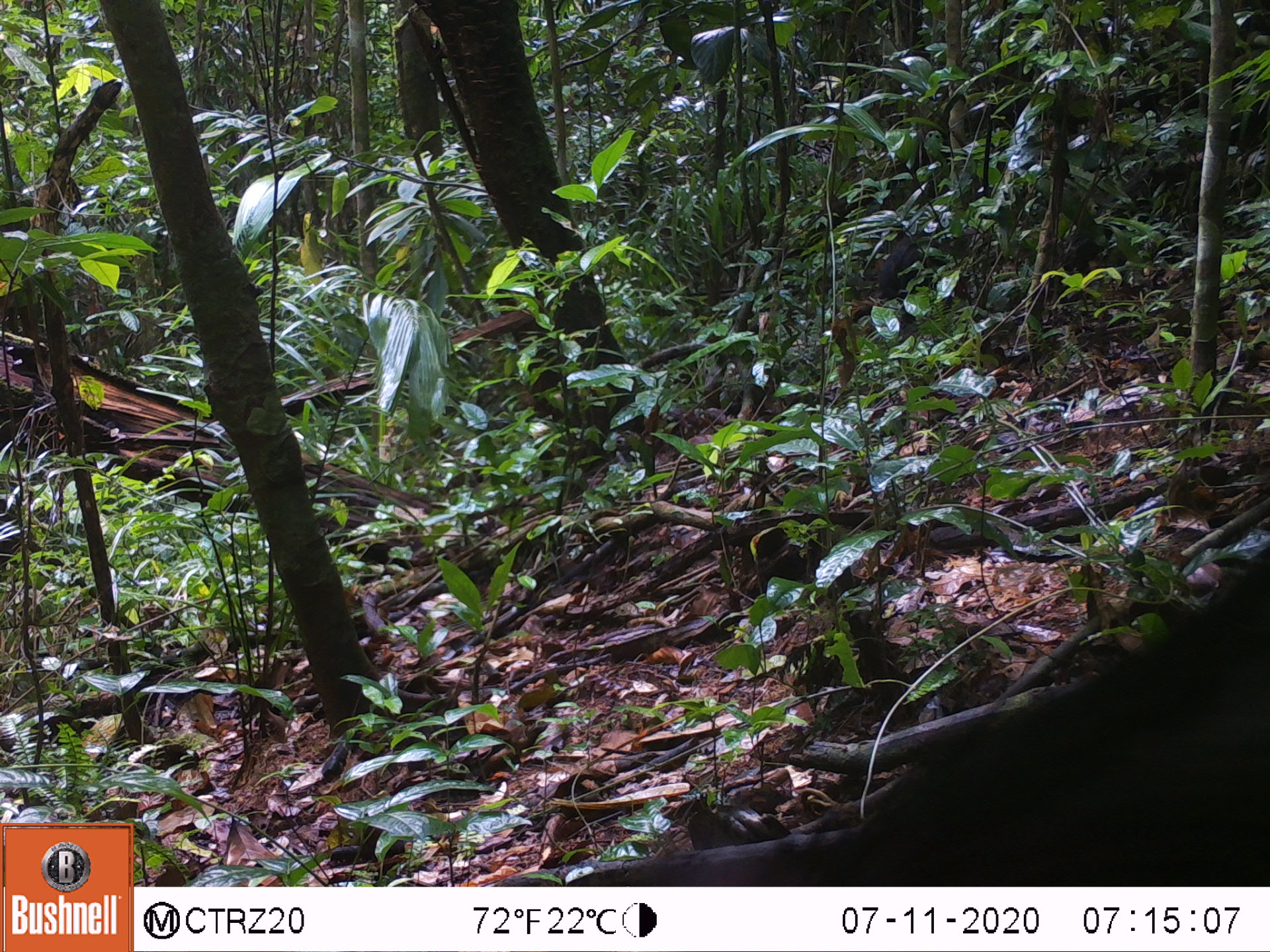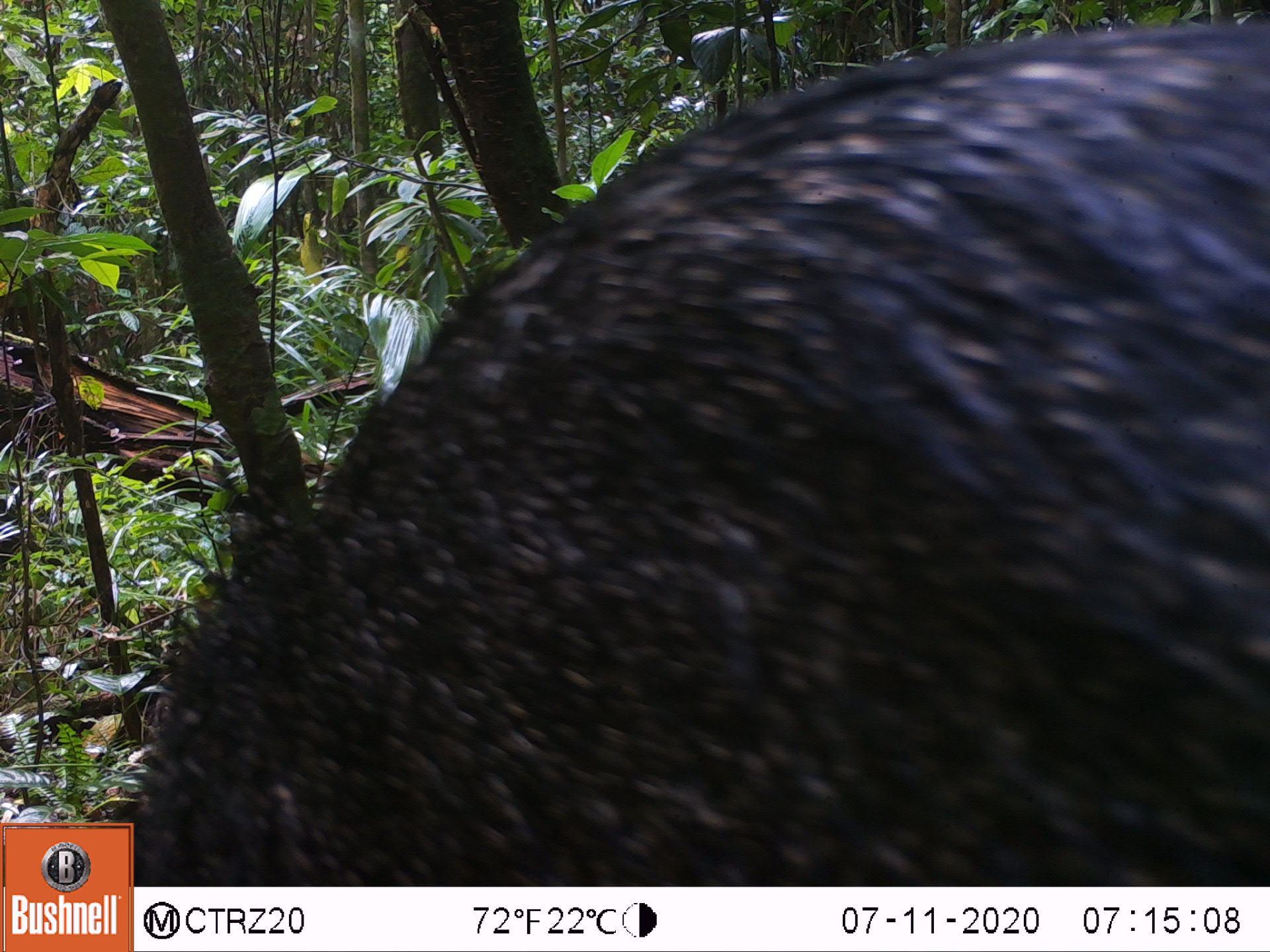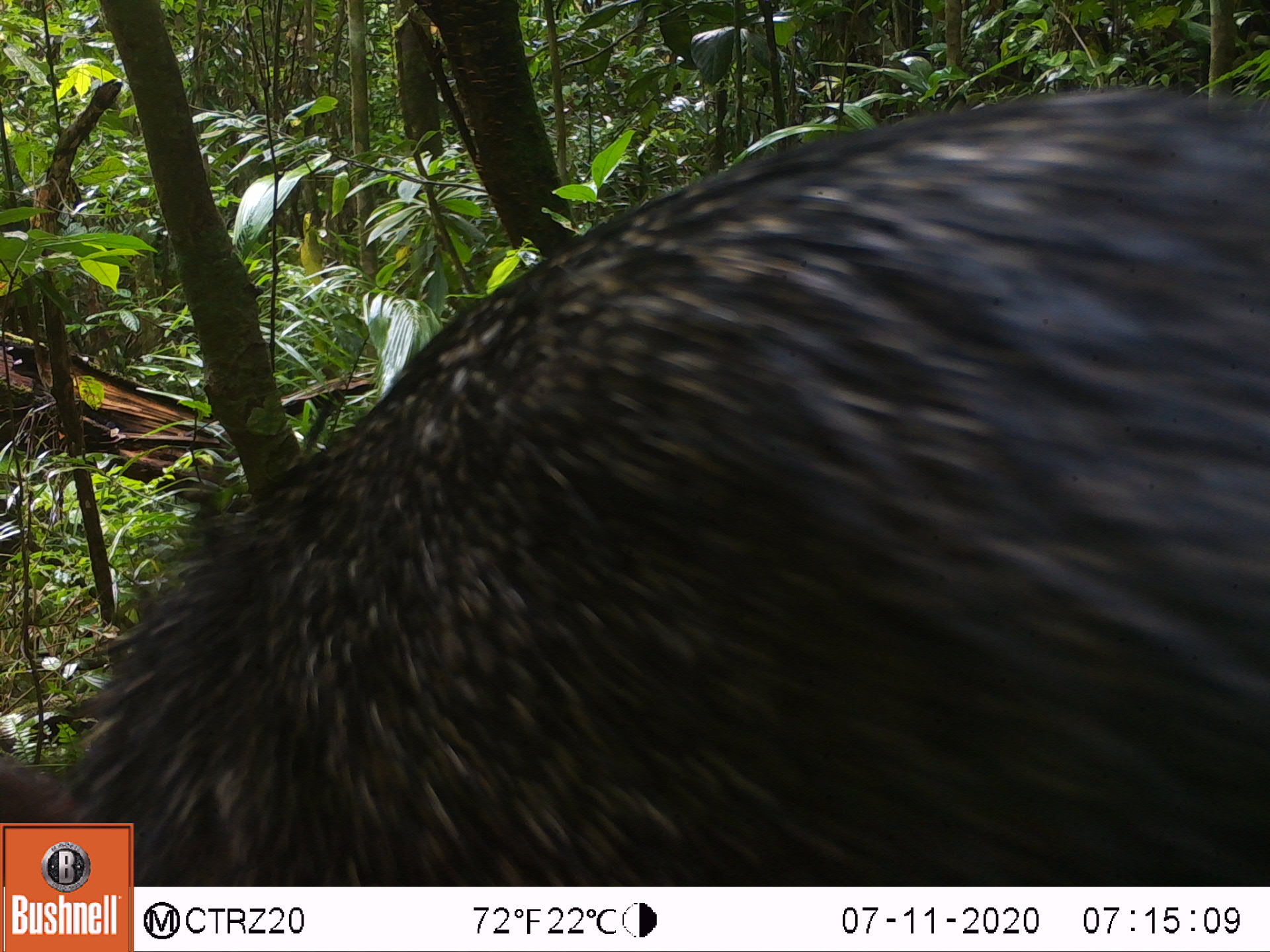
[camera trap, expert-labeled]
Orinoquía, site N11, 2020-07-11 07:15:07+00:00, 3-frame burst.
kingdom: Animalia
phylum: Chordata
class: Mammalia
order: Artiodactyla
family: Tayassuidae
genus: Pecari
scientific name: Pecari tajacu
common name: collared peccary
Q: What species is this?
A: Collared peccary (Pecari tajacu).